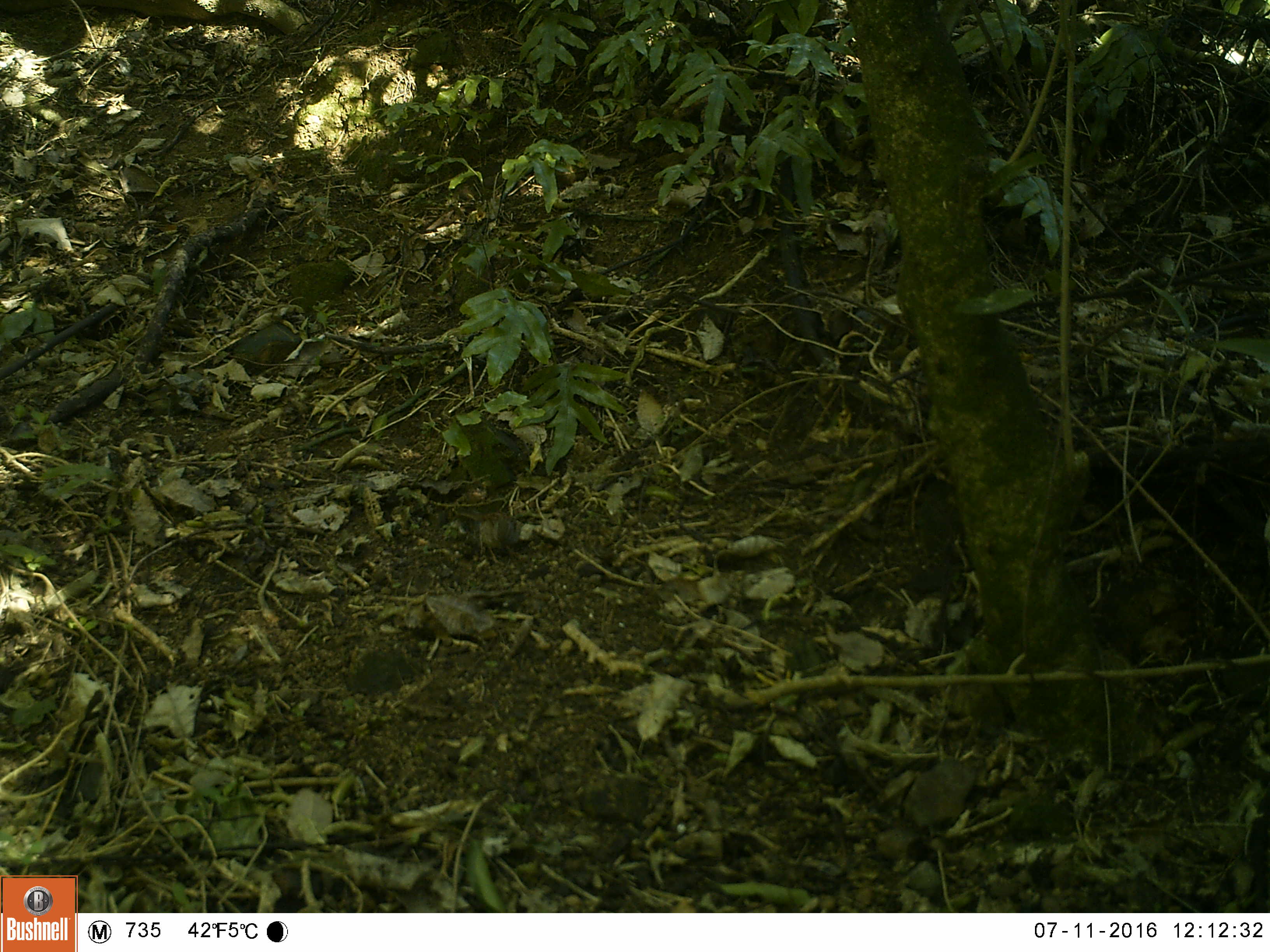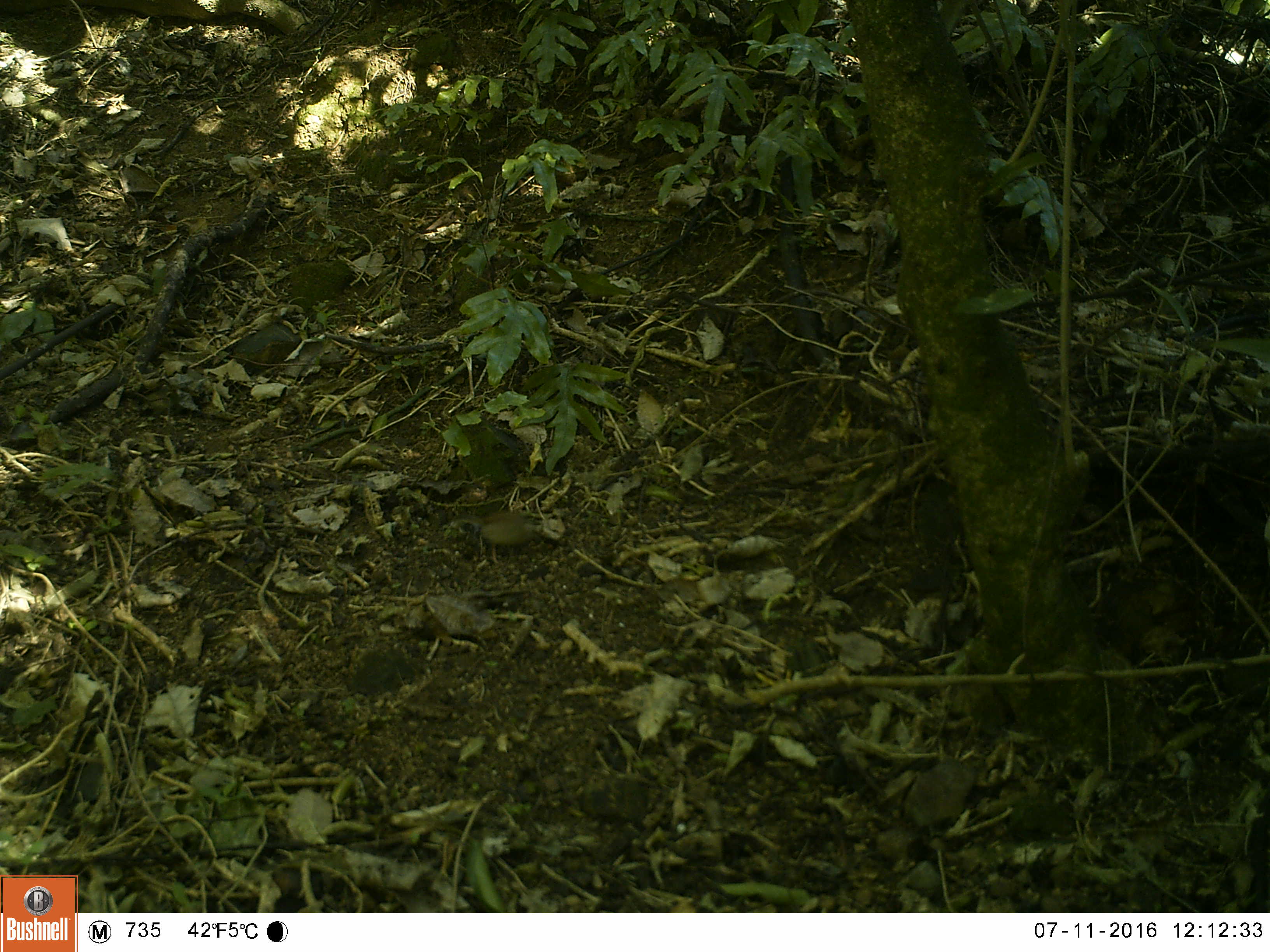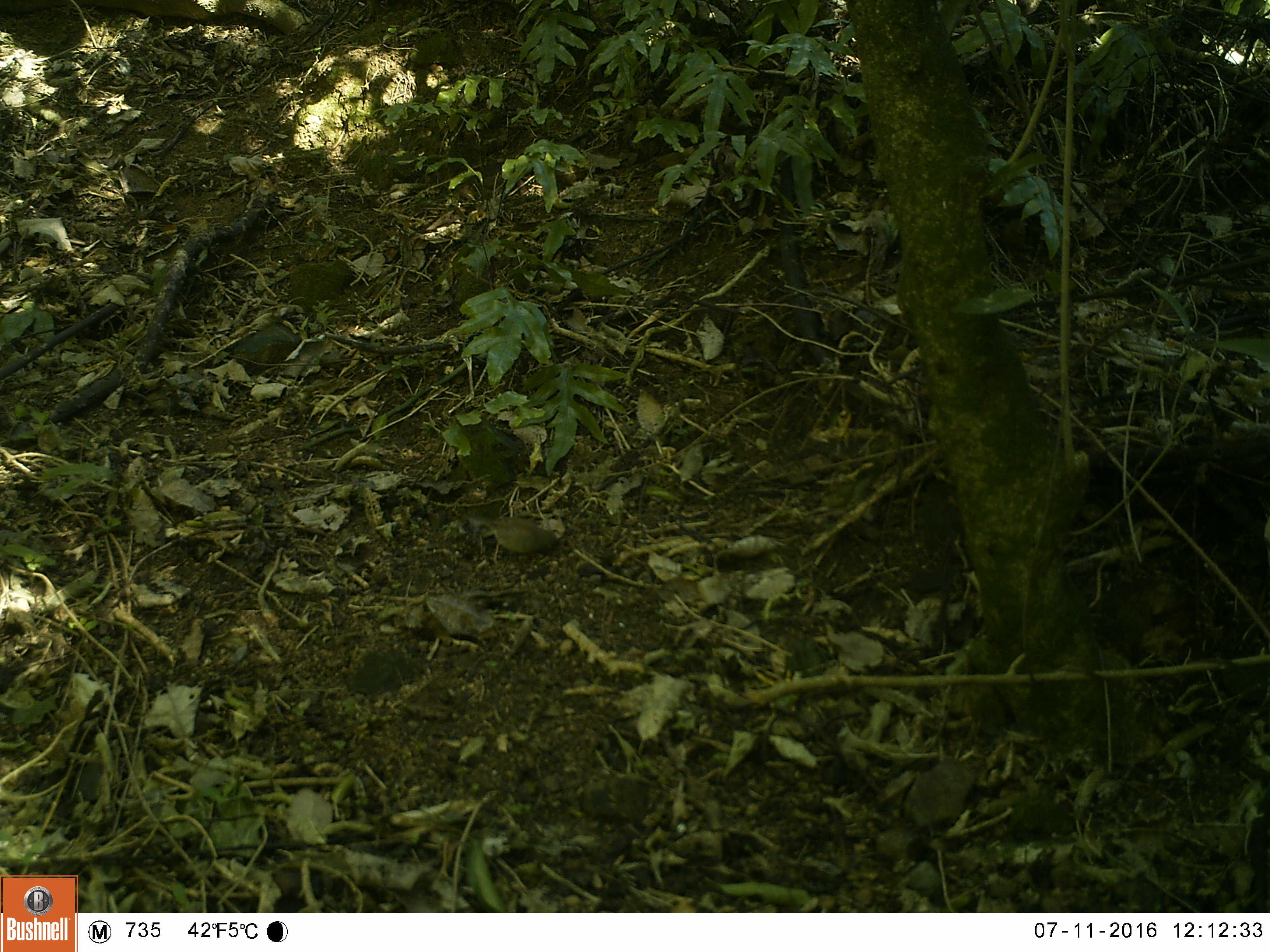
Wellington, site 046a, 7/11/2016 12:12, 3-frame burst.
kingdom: Animalia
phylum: Chordata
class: Aves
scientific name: Aves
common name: bird